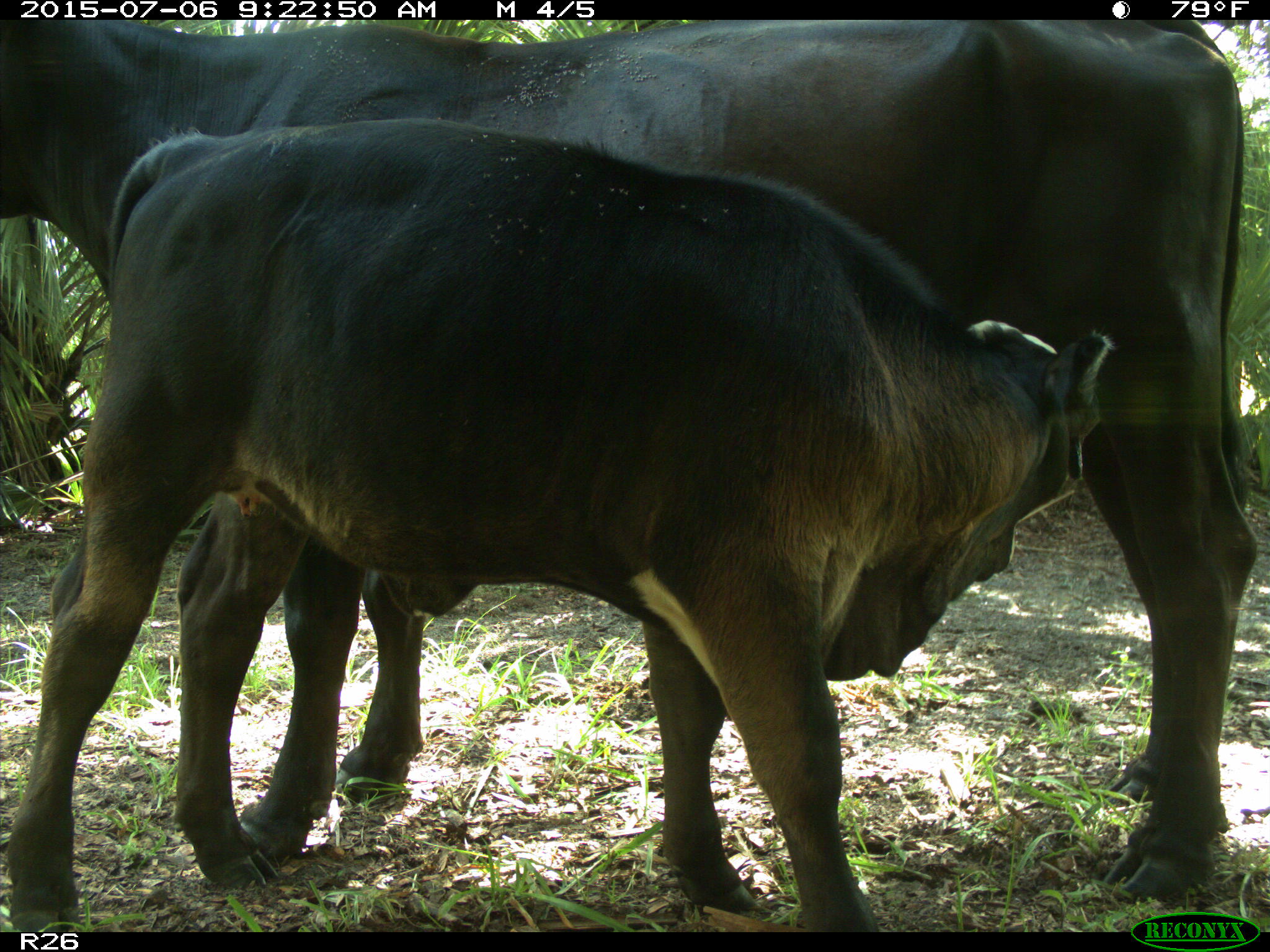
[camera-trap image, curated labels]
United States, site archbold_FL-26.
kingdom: Animalia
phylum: Chordata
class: Mammalia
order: Artiodactyla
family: Bovidae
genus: Bos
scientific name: Bos taurus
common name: domestic cow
Bos taurus (domestic cow).